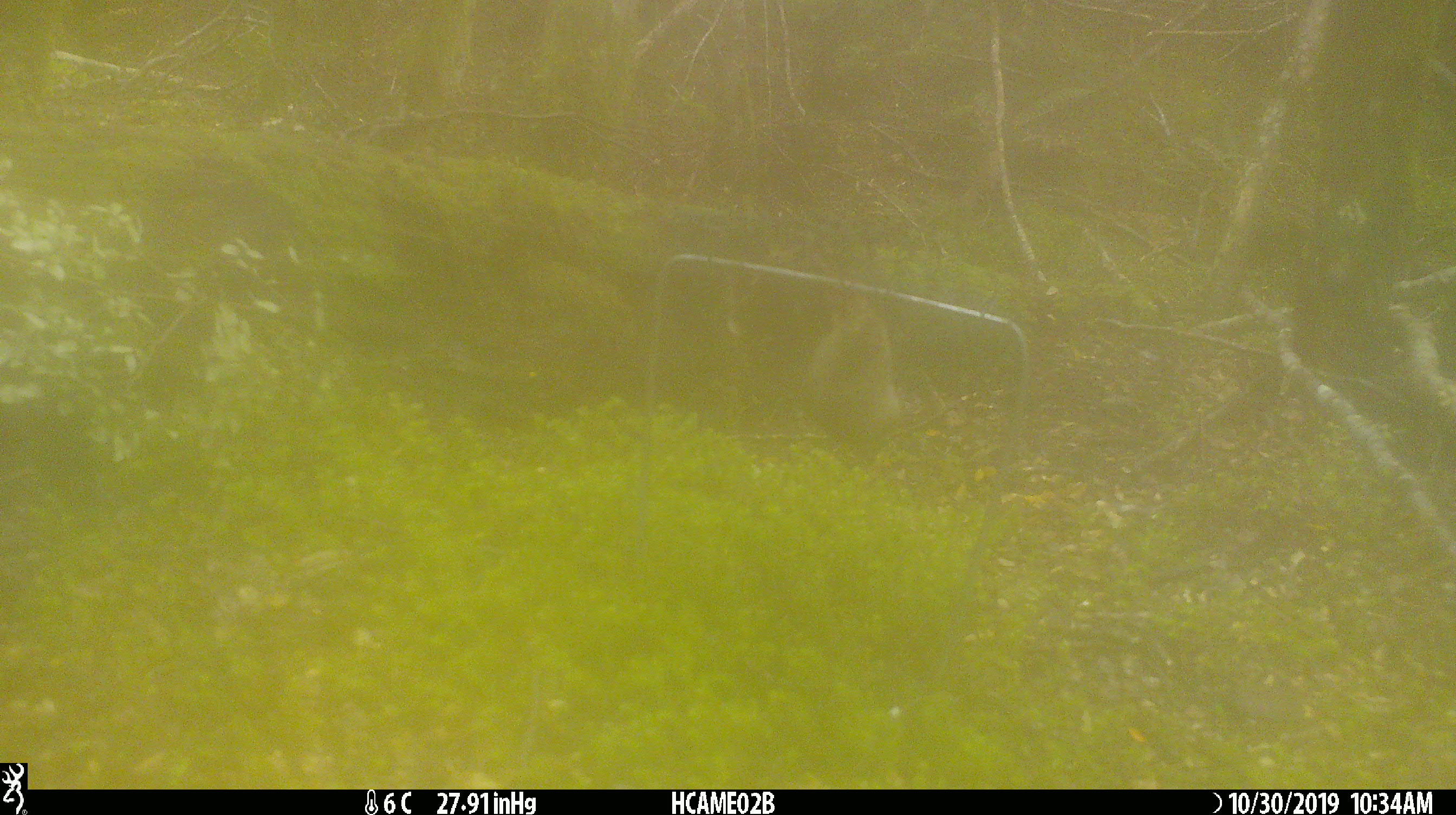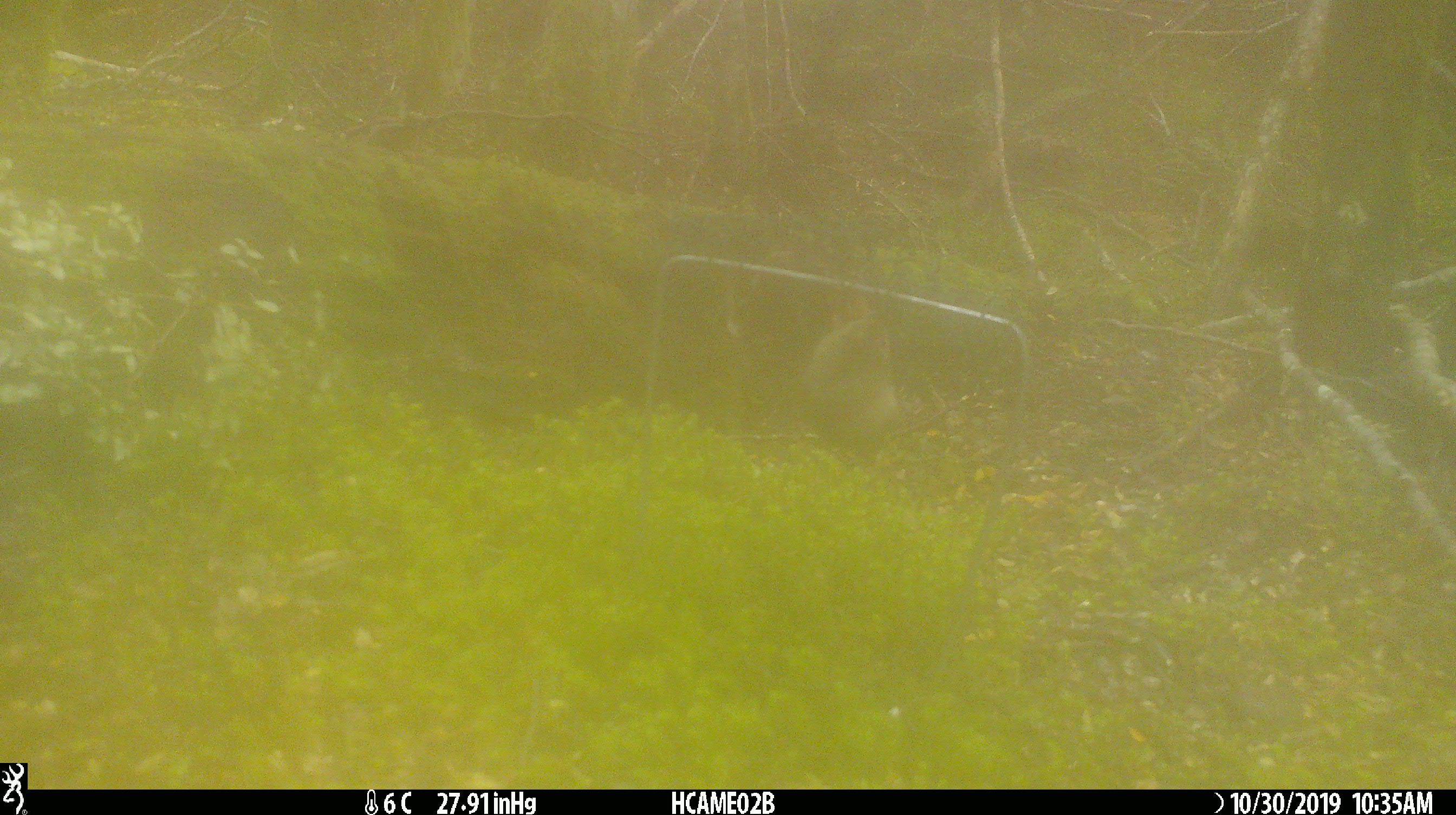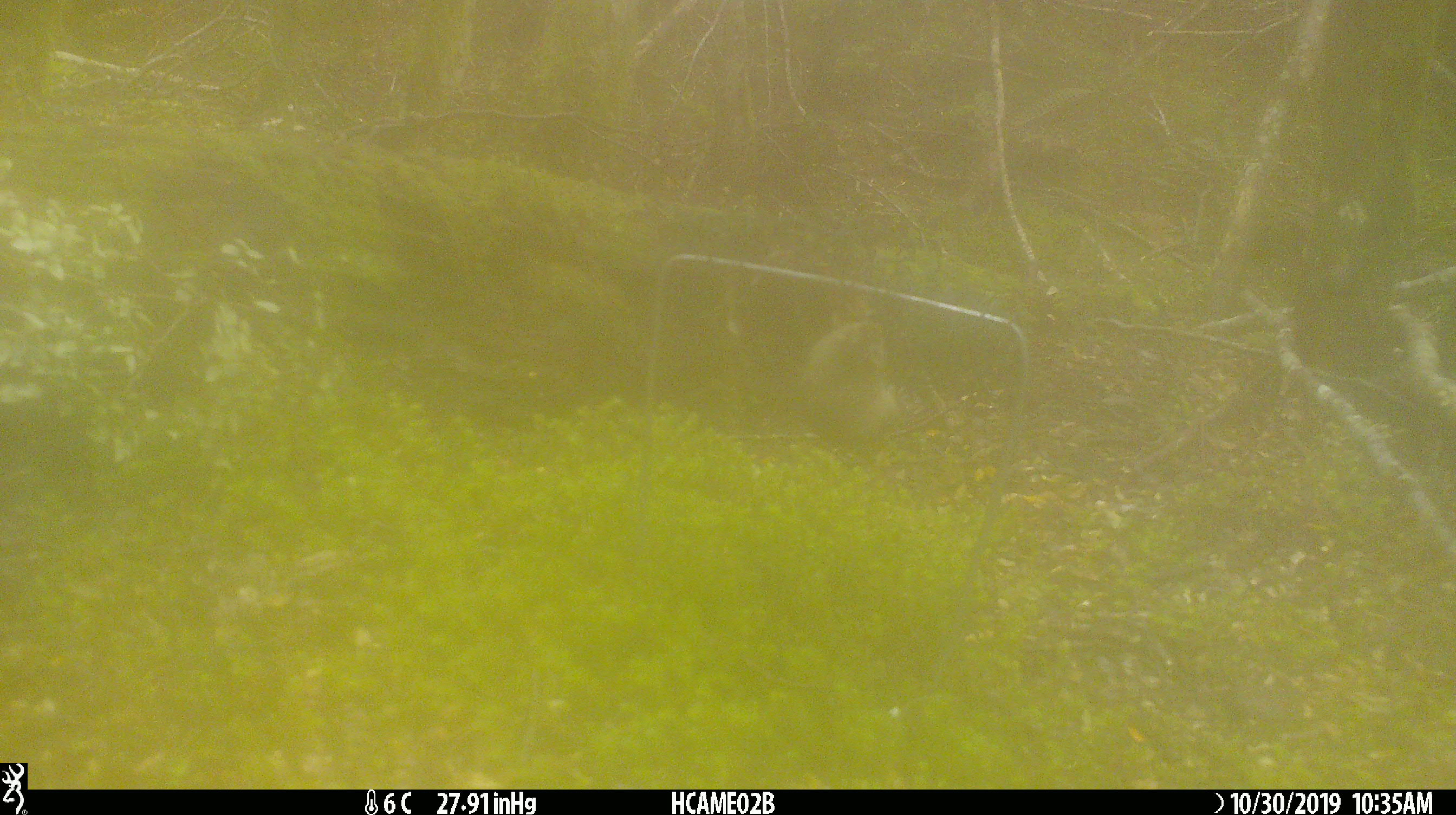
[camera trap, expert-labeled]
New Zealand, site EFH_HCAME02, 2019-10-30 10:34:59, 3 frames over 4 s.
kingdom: Animalia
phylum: Chordata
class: Mammalia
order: Rodentia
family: Muridae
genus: Mus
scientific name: Mus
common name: mouse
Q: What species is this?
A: Mouse (Mus).